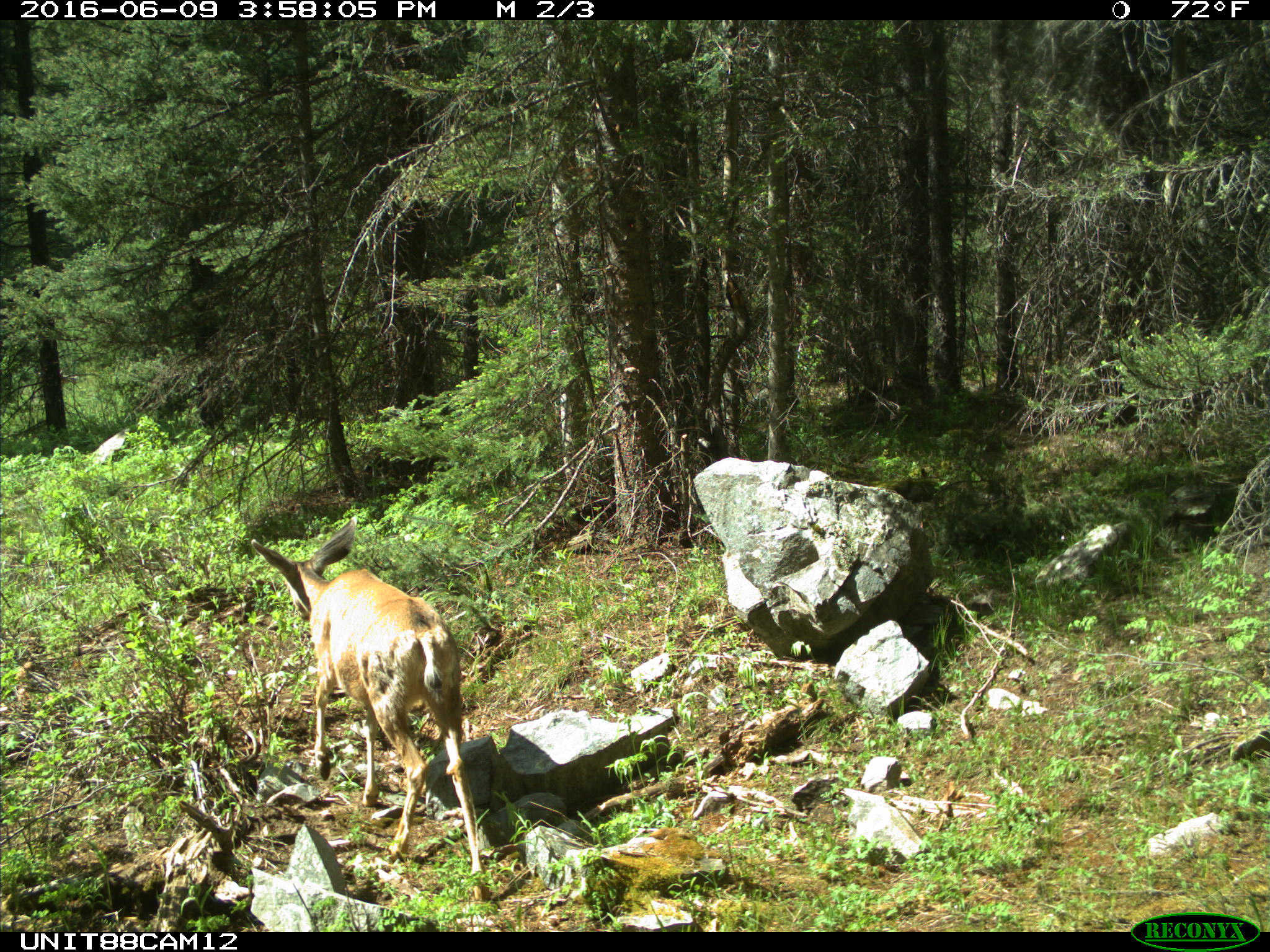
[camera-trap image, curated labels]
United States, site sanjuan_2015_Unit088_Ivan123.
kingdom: Animalia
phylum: Chordata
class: Mammalia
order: Artiodactyla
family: Cervidae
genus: Odocoileus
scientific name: Odocoileus hemionus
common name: mule deer